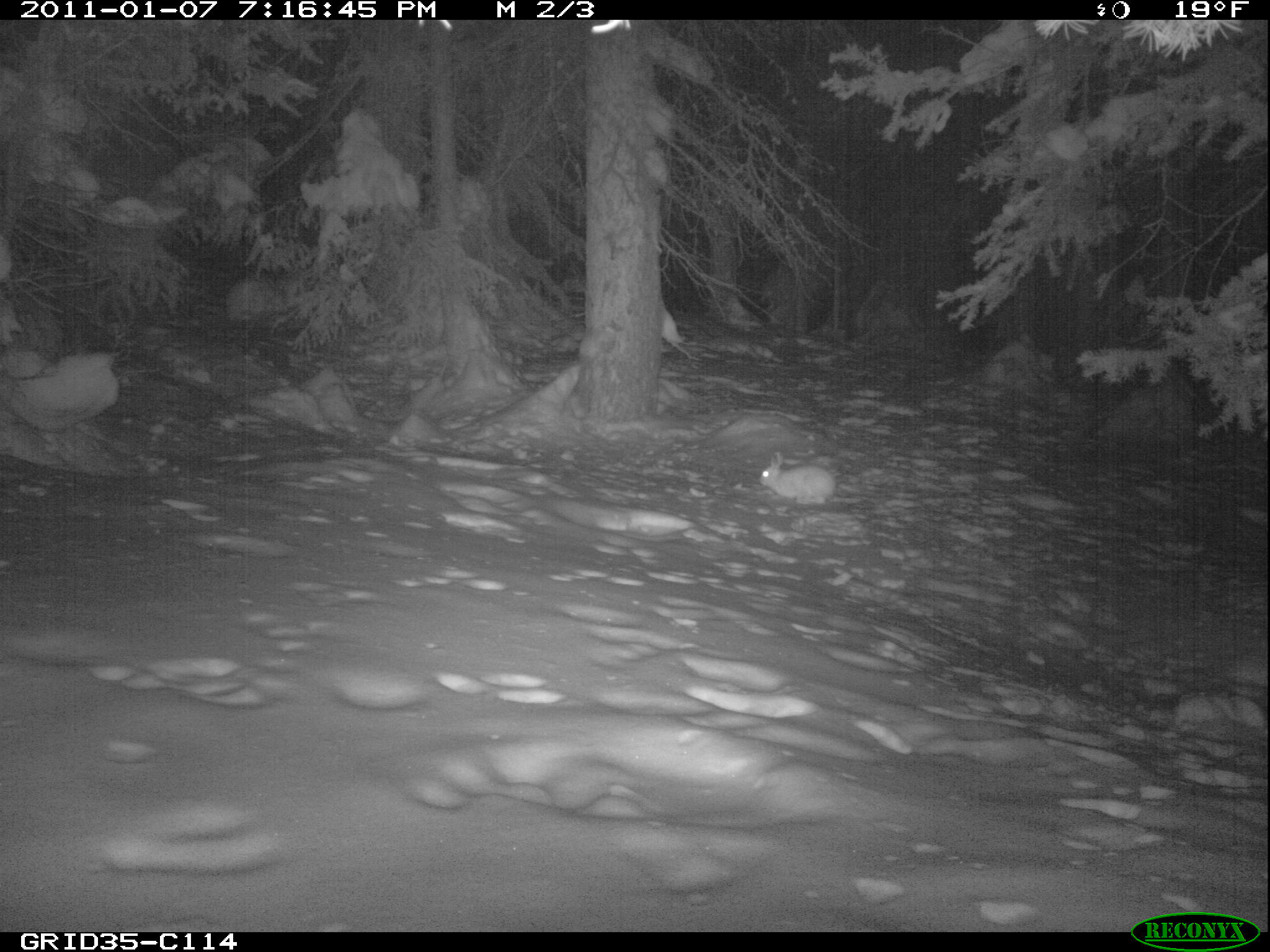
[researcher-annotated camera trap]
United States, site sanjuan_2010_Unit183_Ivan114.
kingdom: Animalia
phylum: Chordata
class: Mammalia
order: Lagomorpha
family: Leporidae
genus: Lepus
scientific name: Lepus americanus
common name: snowshoe hare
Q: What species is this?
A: Lepus americanus (snowshoe hare).